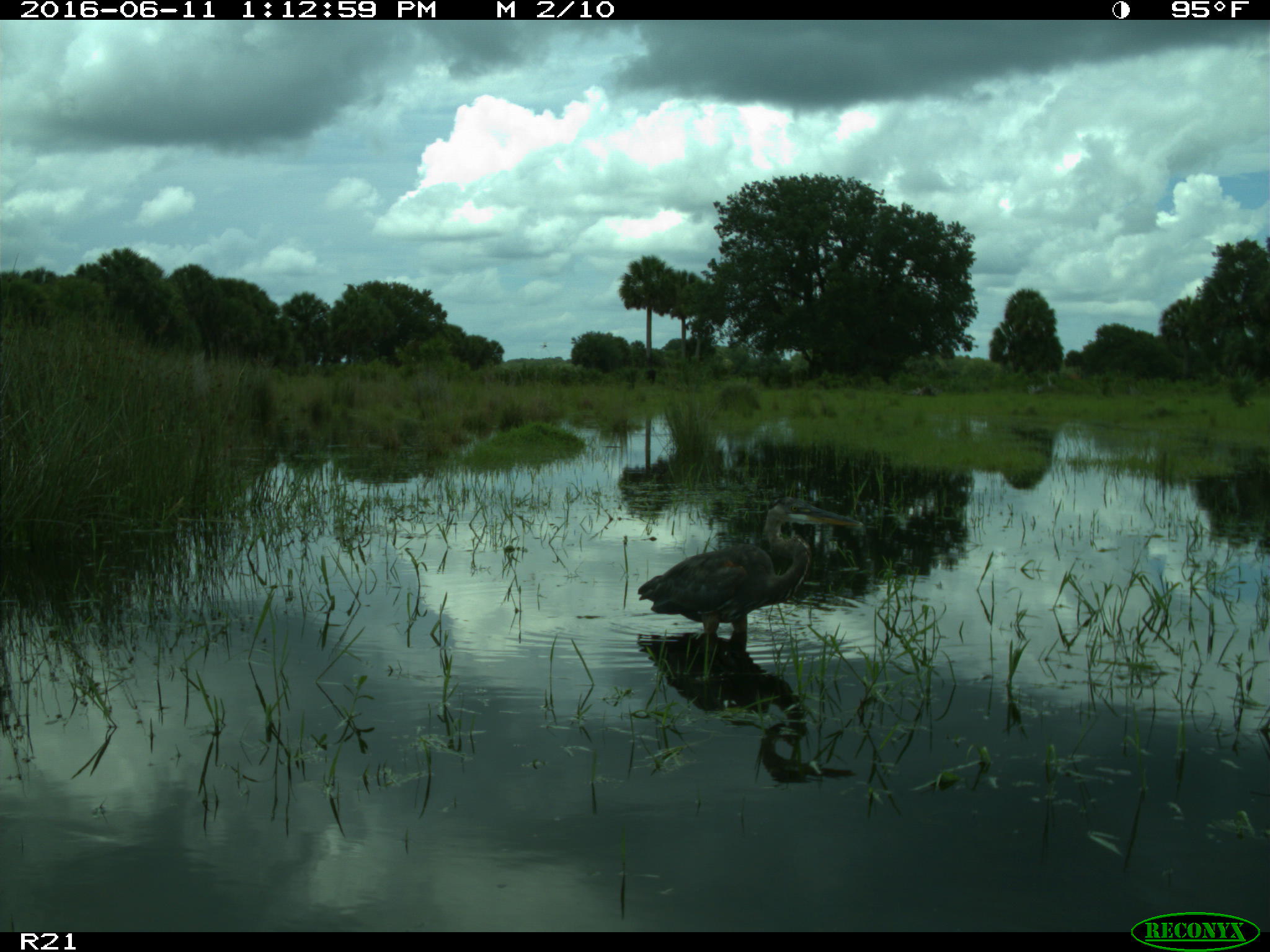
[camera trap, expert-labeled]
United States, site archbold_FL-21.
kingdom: Animalia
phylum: Chordata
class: Aves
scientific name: Aves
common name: birds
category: unidentified bird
Unidentified bird (birds) (Aves).